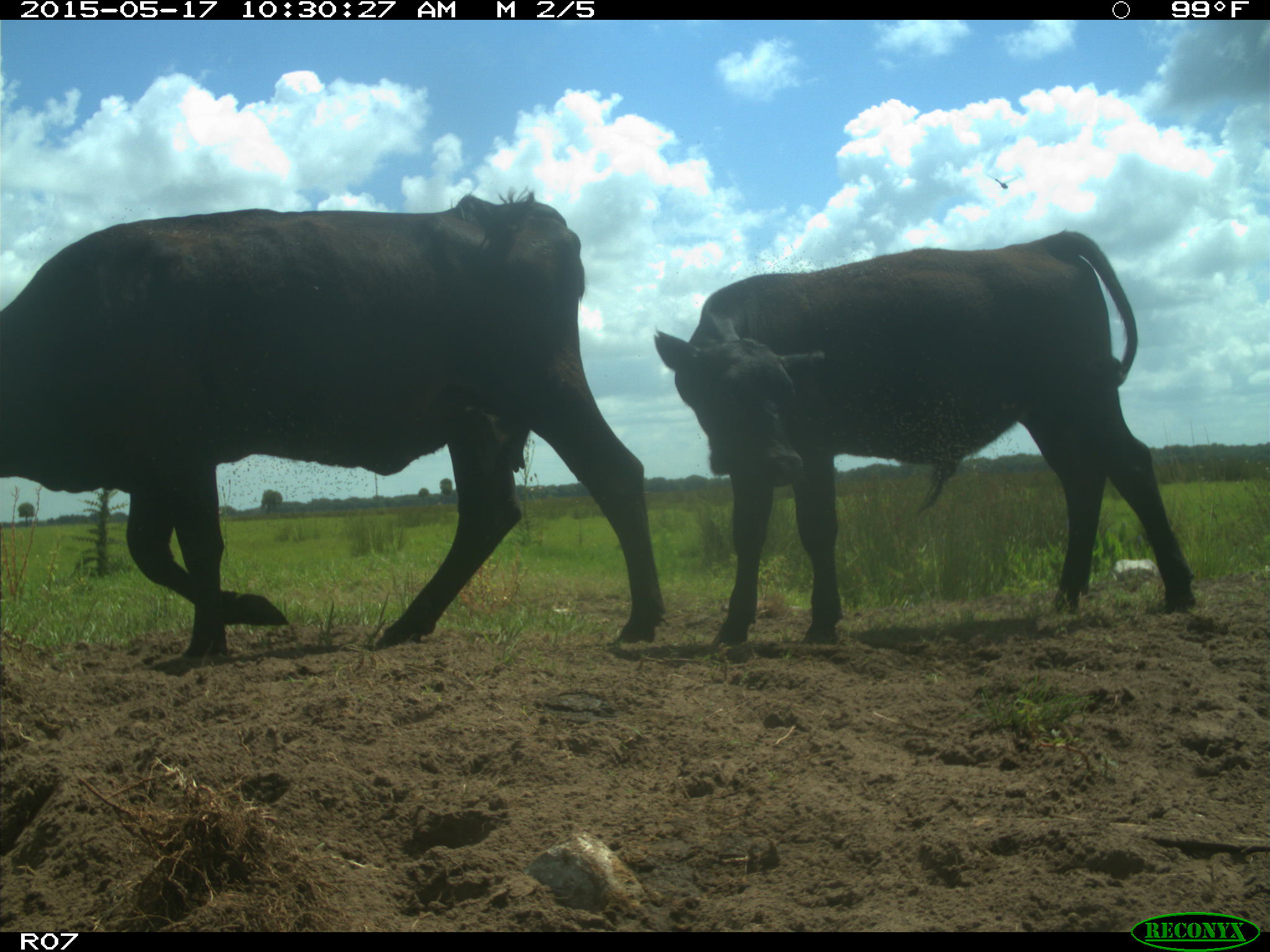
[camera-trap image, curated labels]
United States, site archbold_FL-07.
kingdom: Animalia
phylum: Chordata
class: Mammalia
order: Artiodactyla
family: Bovidae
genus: Bos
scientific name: Bos taurus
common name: domestic cow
Bos taurus (domestic cow).